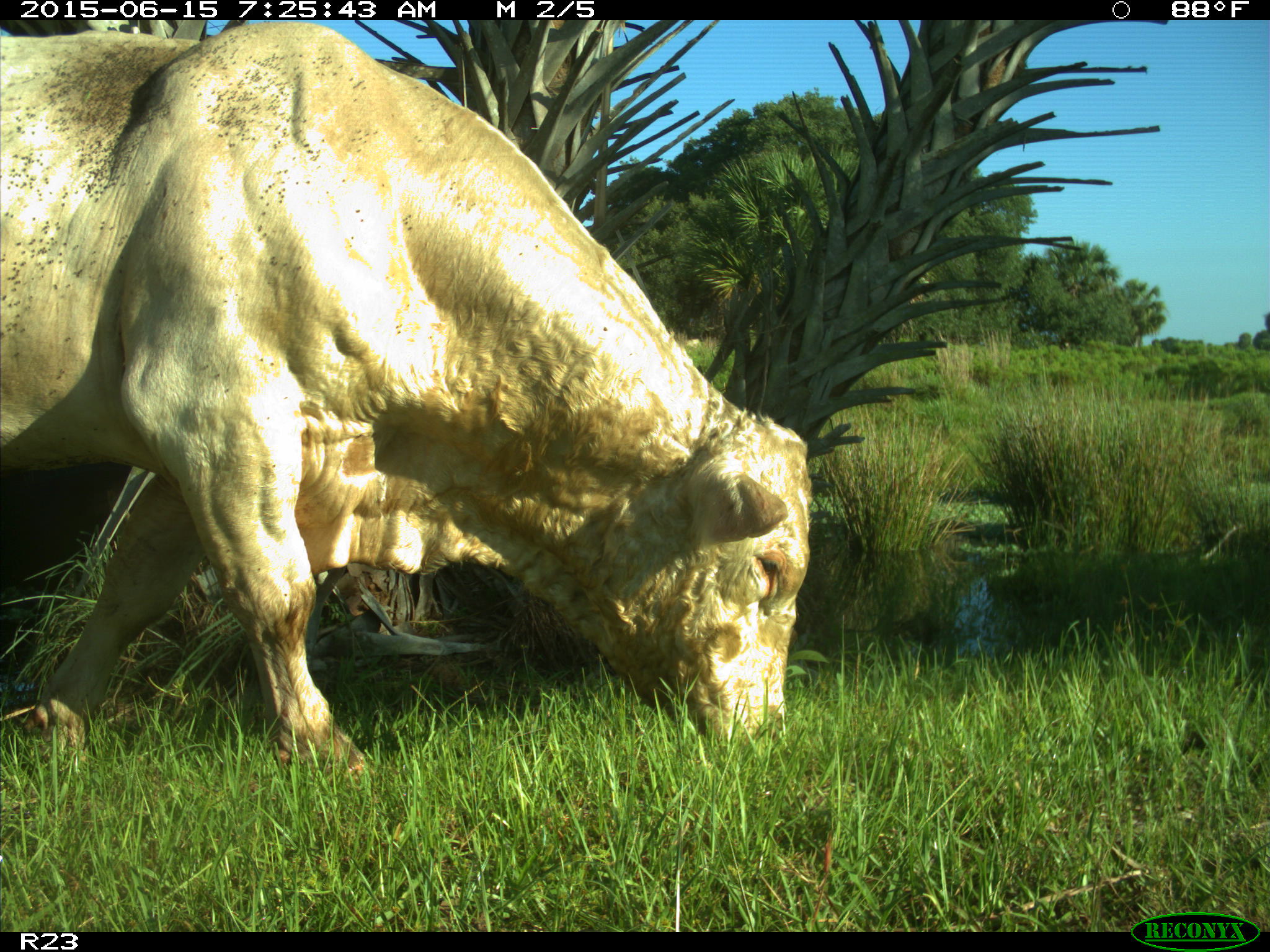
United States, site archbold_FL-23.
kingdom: Animalia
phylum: Chordata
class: Mammalia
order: Artiodactyla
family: Bovidae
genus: Bos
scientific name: Bos taurus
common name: domestic cow